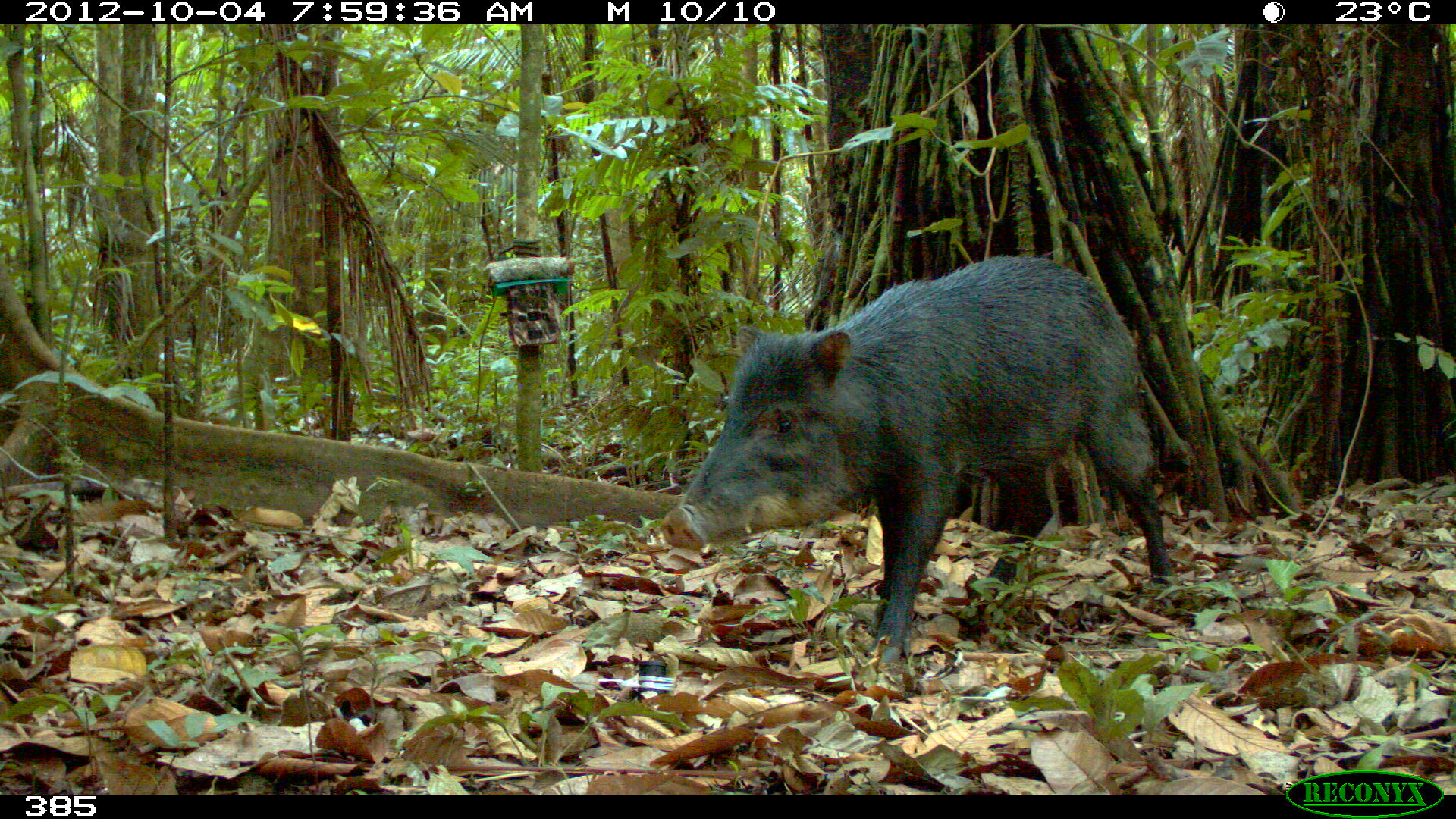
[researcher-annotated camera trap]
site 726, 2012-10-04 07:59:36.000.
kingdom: Animalia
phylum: Chordata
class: Mammalia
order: Artiodactyla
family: Tayassuidae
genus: Tayassu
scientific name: Tayassu pecari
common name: white-lipped peccary